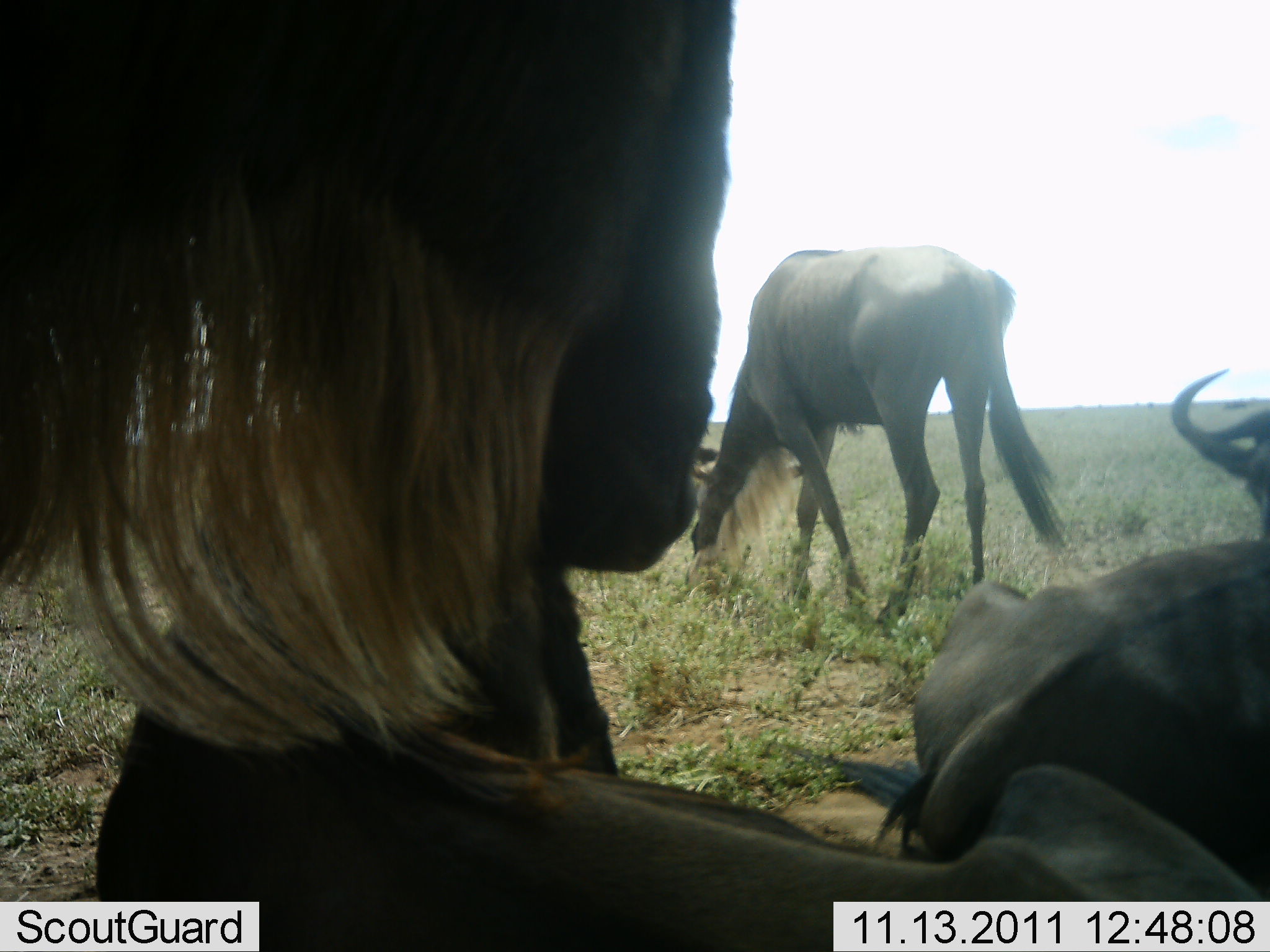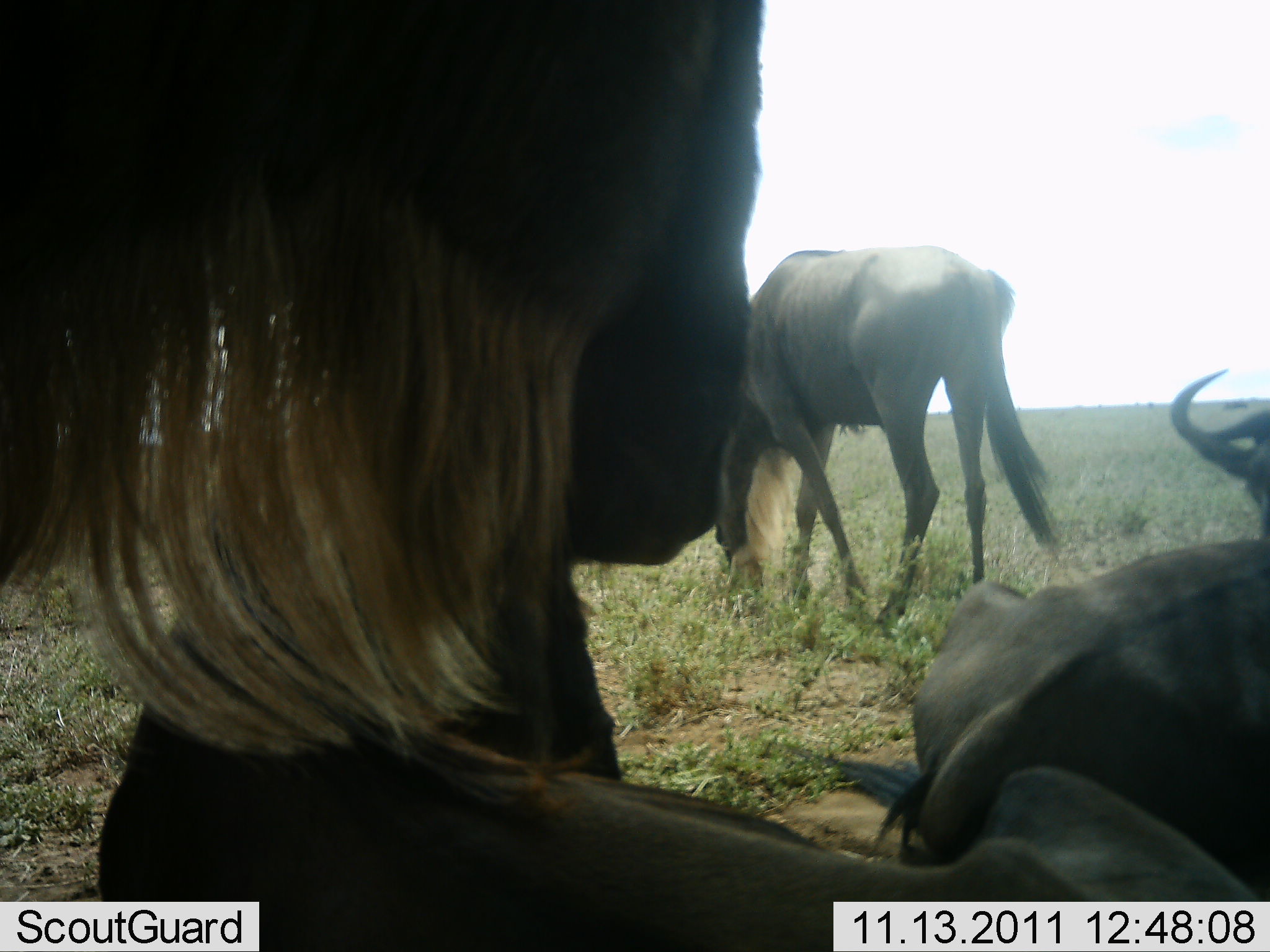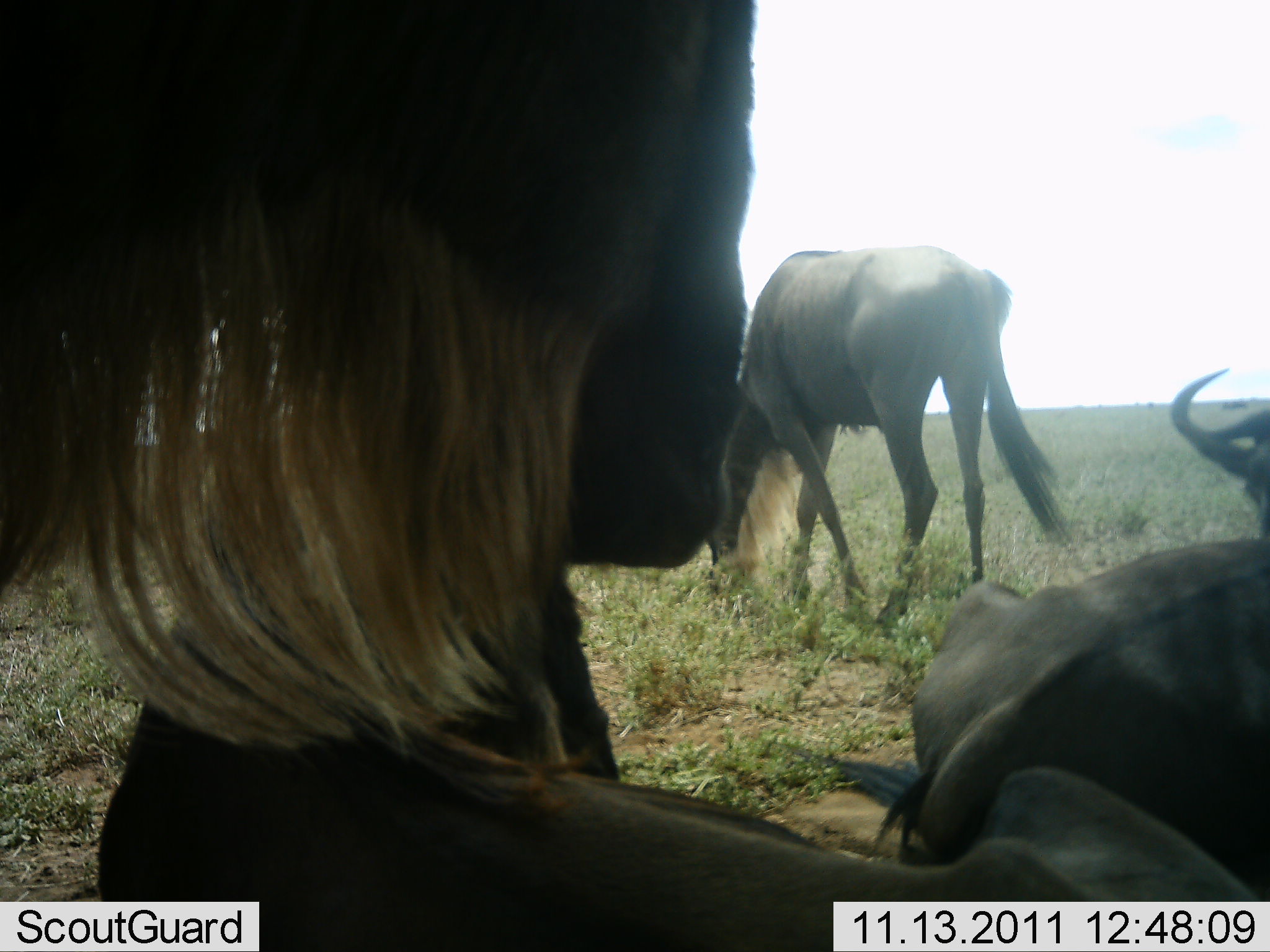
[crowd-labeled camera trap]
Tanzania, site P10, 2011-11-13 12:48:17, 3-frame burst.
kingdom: Animalia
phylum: Chordata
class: Mammalia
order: Artiodactyla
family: Bovidae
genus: Connochaetes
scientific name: Connochaetes taurinus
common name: blue wildebeest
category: wildebeest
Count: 4.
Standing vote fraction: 42%.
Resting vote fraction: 100%.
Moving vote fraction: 0%.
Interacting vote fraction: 0%.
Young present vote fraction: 0%.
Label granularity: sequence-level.